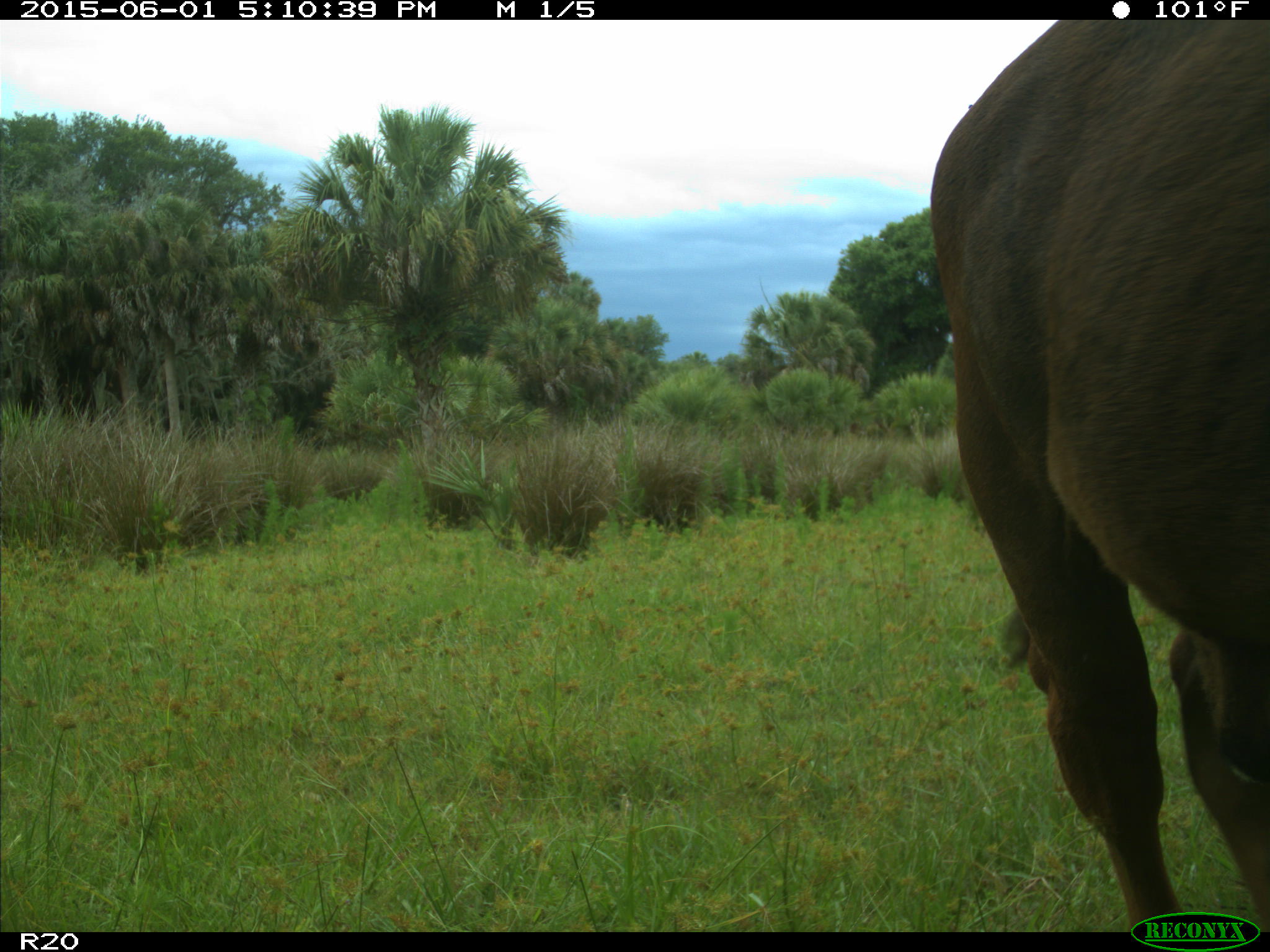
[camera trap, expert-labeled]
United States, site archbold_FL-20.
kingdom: Animalia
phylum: Chordata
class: Mammalia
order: Artiodactyla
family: Bovidae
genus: Bos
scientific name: Bos taurus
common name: domestic cow